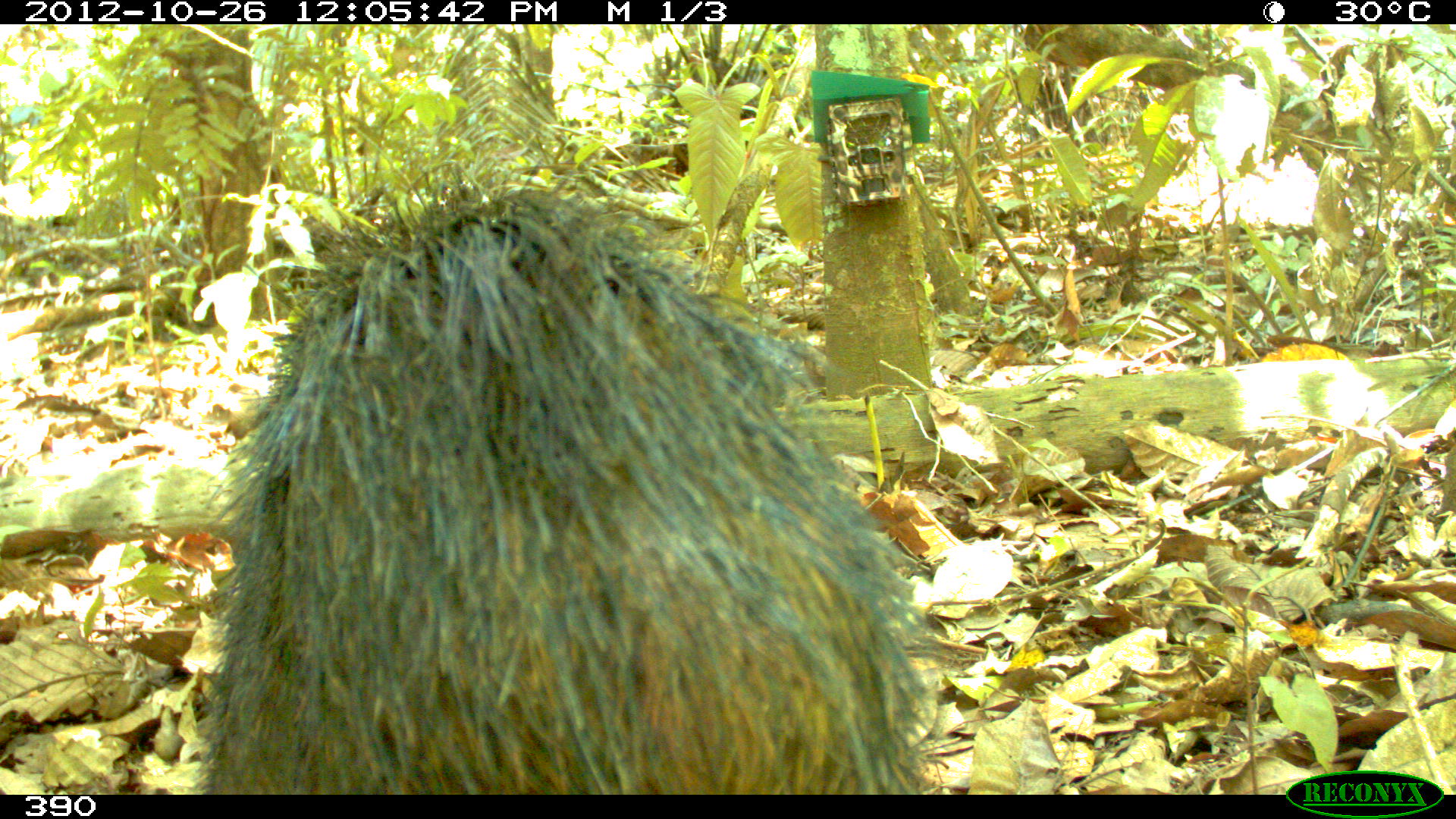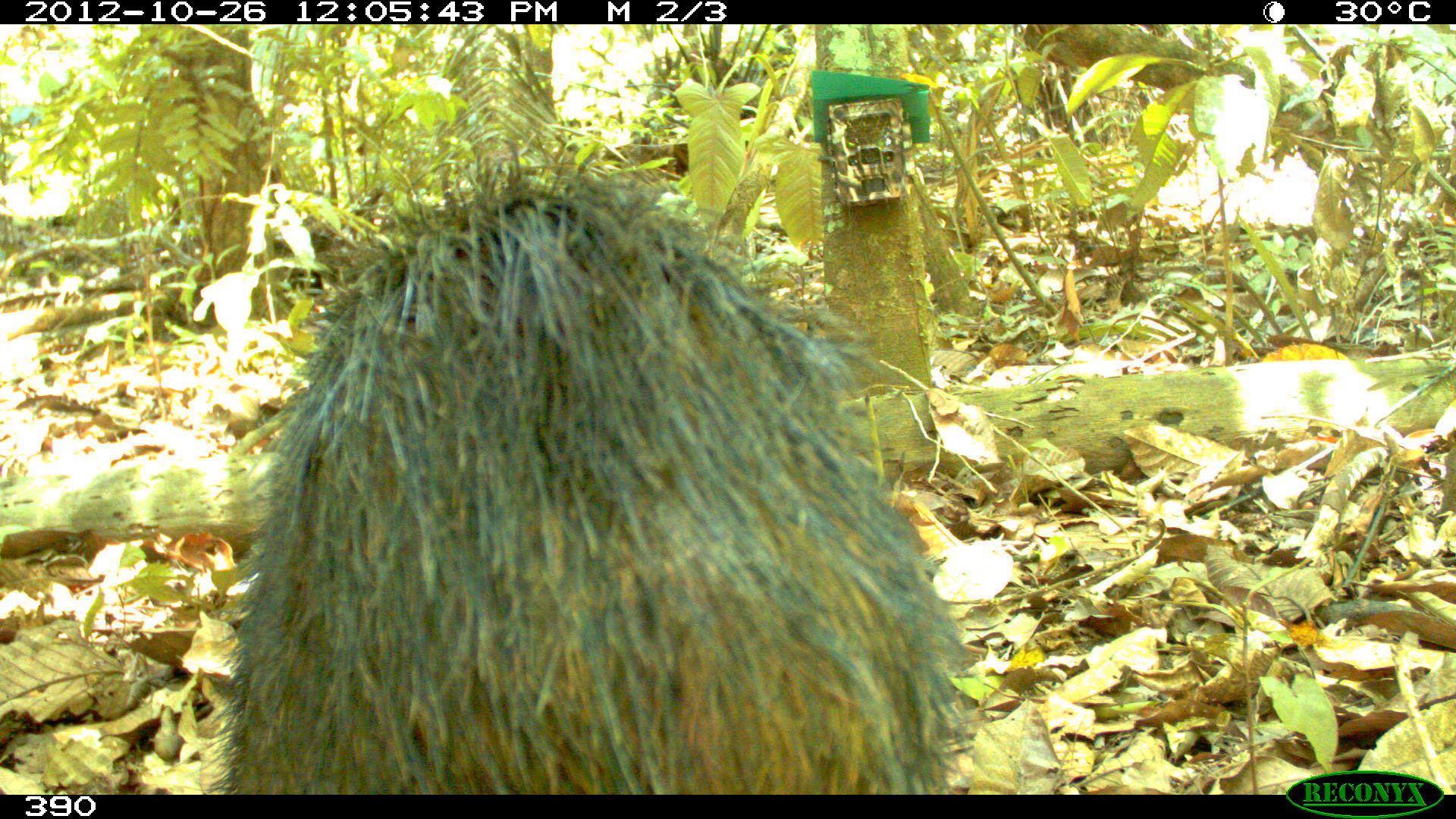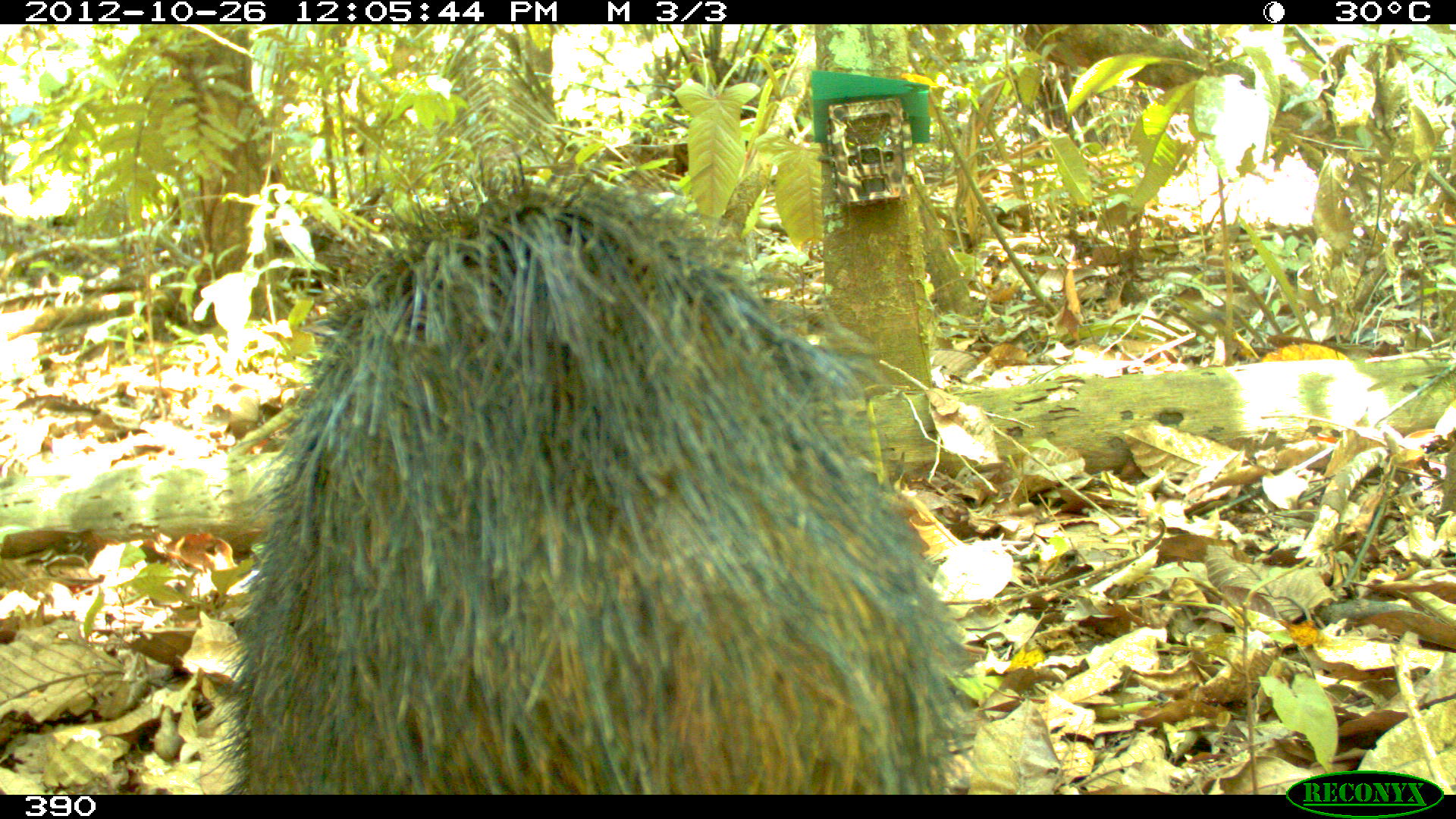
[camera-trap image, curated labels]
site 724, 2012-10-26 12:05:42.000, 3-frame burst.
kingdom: Animalia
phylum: Chordata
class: Mammalia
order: Artiodactyla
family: Tayassuidae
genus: Tayassu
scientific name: Tayassu pecari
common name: white-lipped peccary